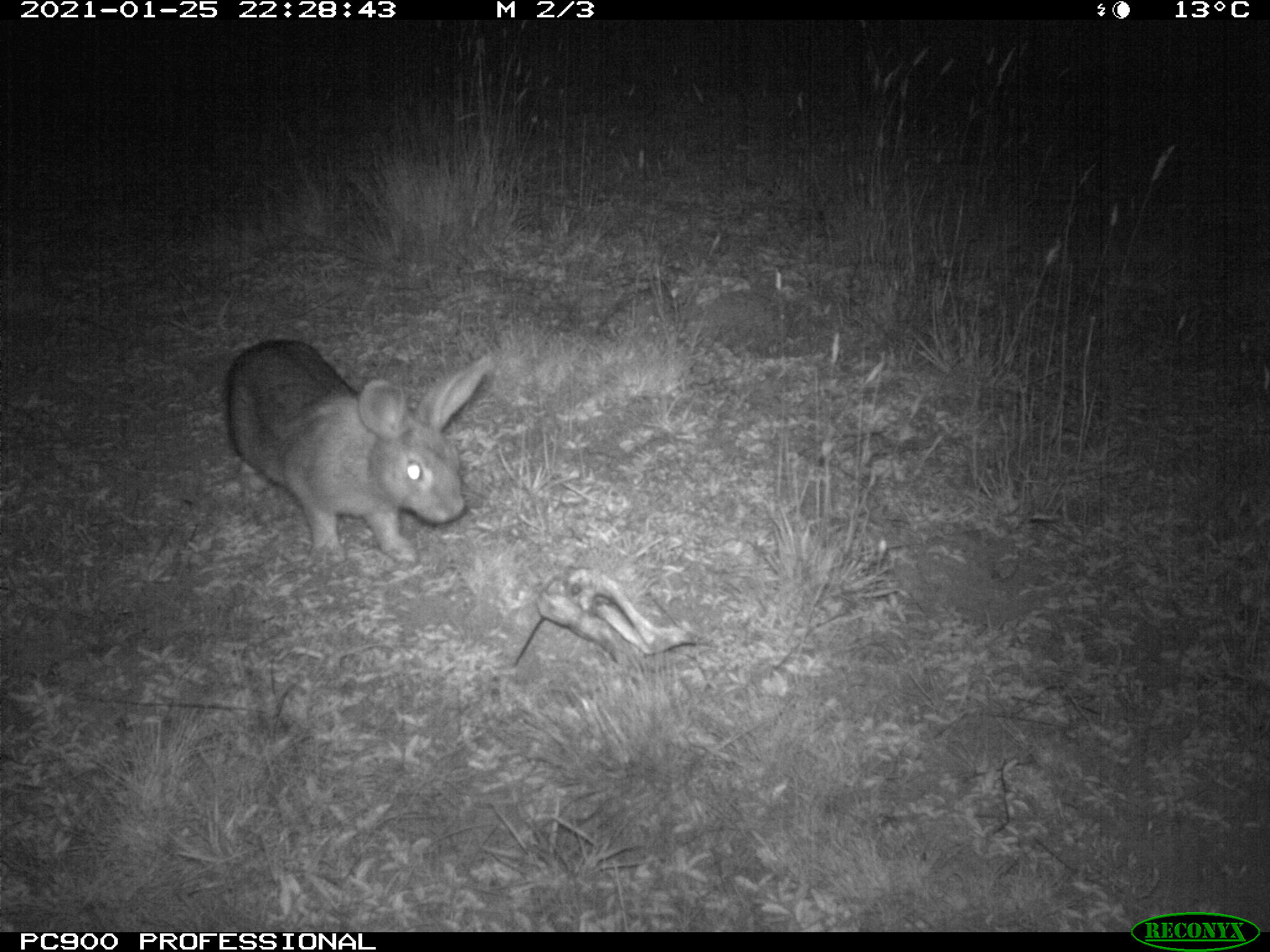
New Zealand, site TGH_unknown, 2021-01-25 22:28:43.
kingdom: Animalia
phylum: Chordata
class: Mammalia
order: Lagomorpha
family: Leporidae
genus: Oryctolagus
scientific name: Oryctolagus cuniculus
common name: european rabbit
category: rabbit